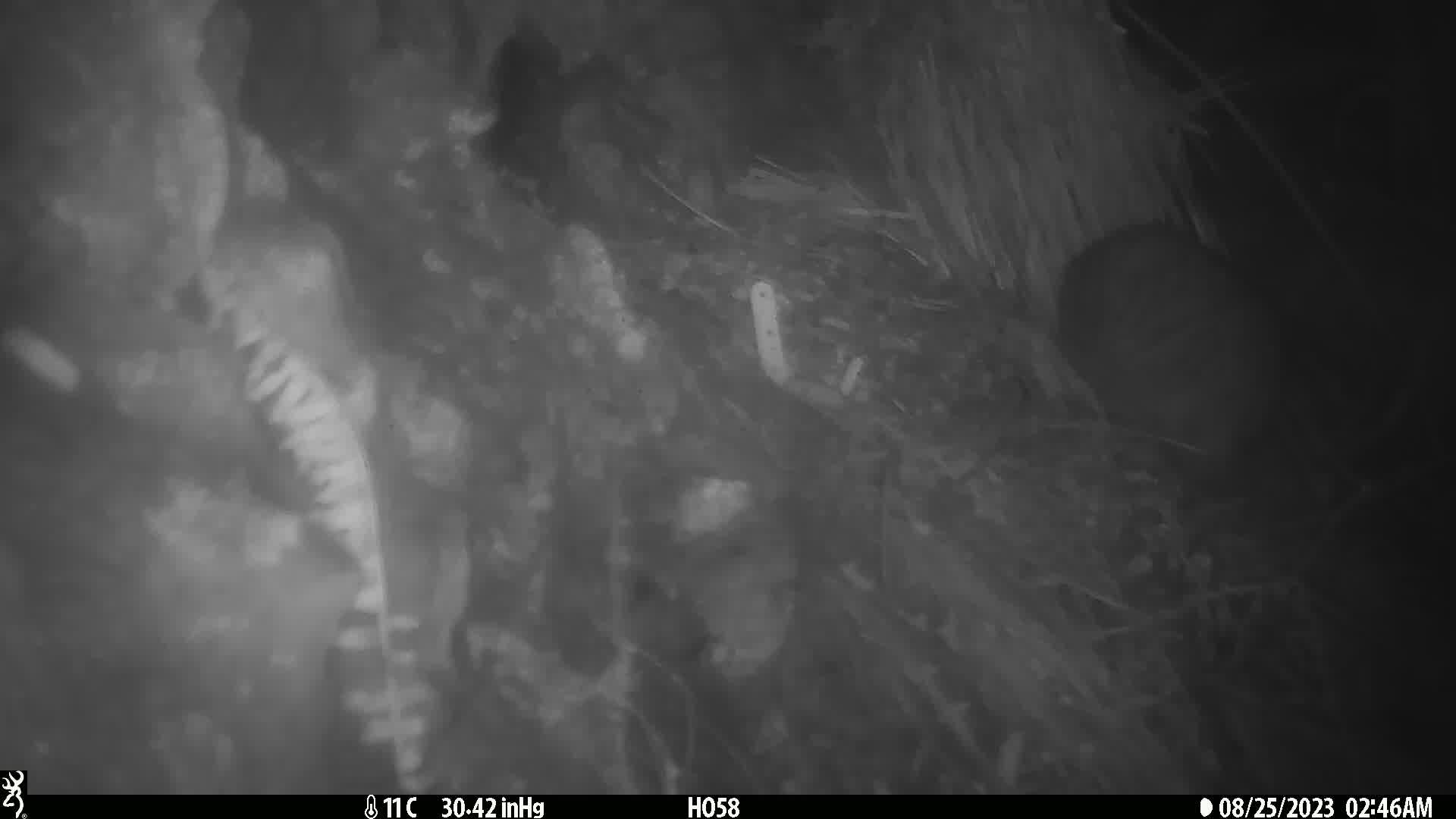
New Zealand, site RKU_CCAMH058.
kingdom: Animalia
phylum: Chordata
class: Aves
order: Apterygiformes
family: Apterygidae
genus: Apteryx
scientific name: Apteryx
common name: kiwi